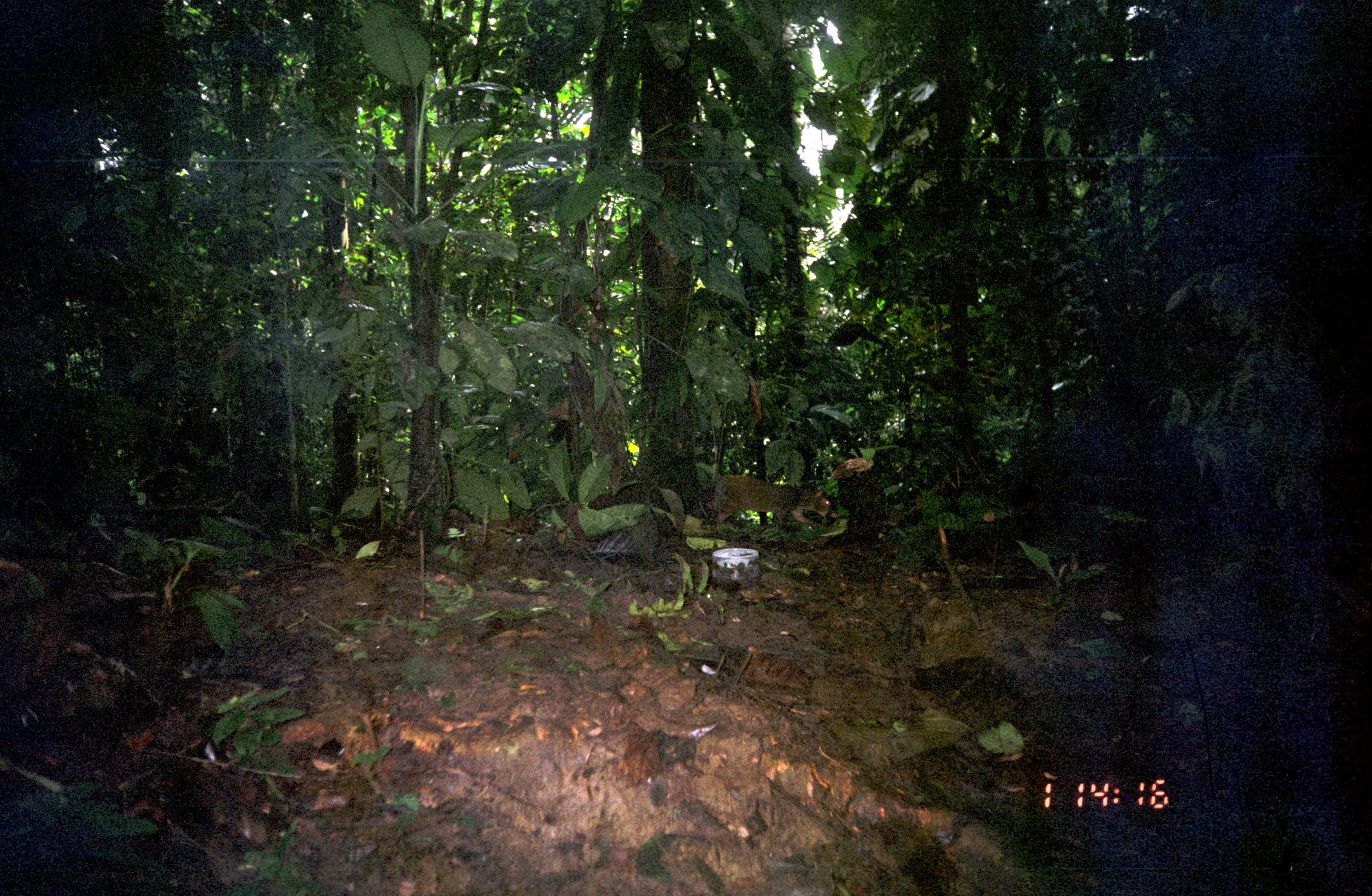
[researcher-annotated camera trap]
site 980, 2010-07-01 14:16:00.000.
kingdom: Animalia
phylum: Chordata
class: Mammalia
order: Rodentia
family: Dasyproctidae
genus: Dasyprocta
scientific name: Dasyprocta punctata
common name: central american agouti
Dasyprocta punctata (central american agouti).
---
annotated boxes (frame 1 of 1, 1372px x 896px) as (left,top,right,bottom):
dasyprocta punctata: (704,474,839,528)